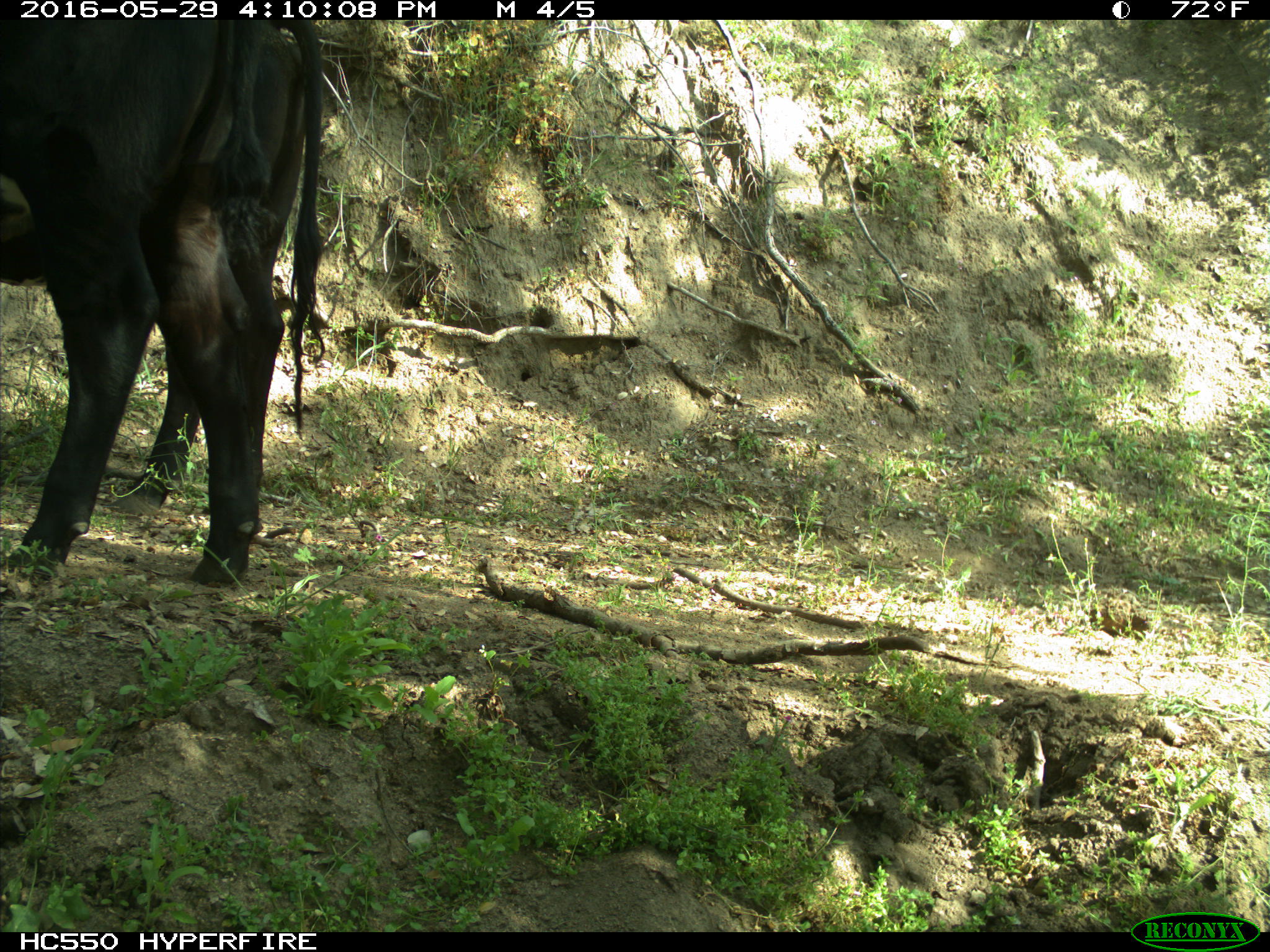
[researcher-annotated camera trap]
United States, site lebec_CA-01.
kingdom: Animalia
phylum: Chordata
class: Mammalia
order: Artiodactyla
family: Bovidae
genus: Bos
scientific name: Bos taurus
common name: domestic cow